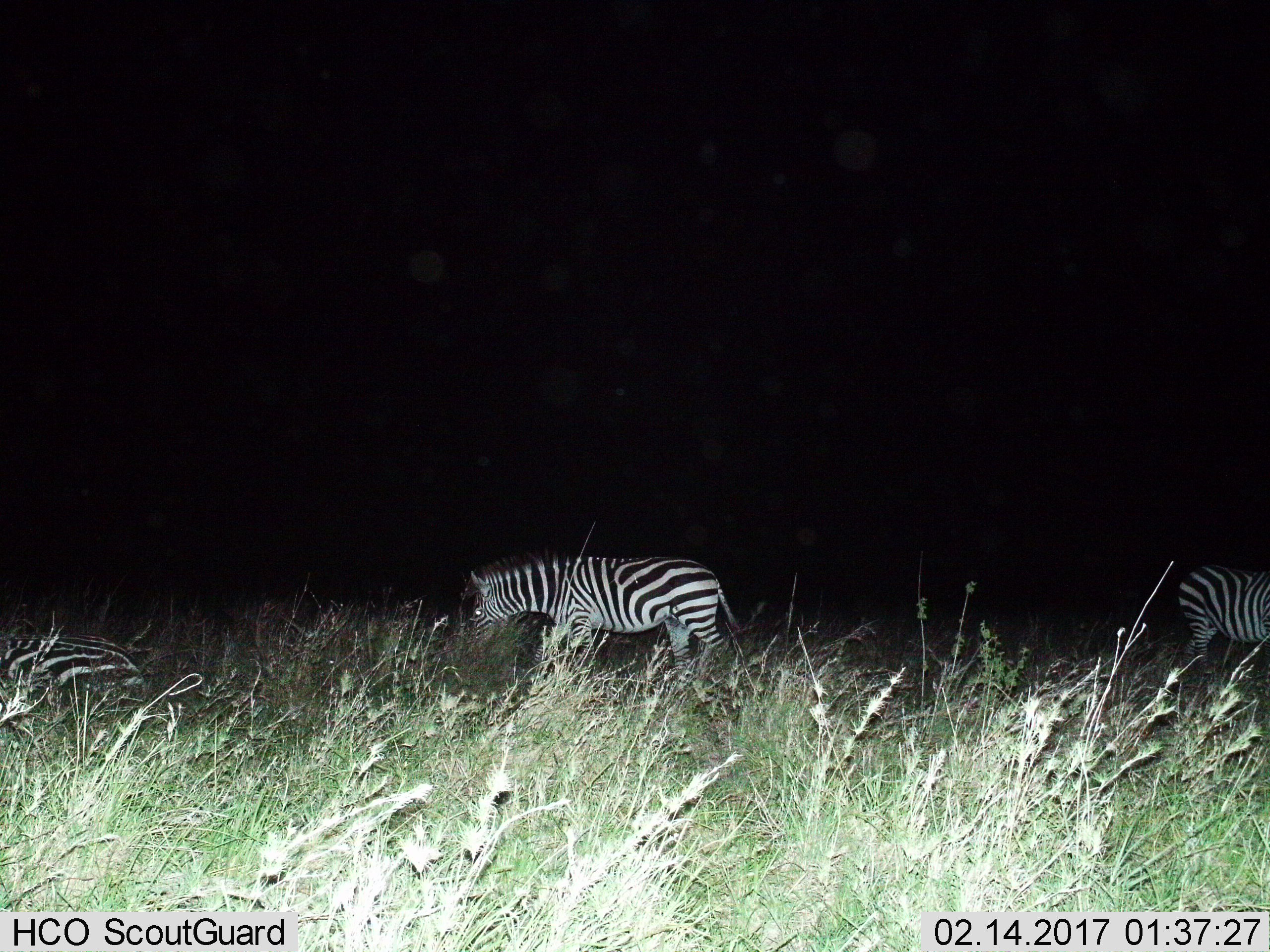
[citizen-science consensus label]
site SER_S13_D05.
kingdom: Animalia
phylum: Chordata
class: Mammalia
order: Perissodactyla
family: Equidae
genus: Equus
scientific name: Equus quagga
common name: plains zebra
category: zebraplains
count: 2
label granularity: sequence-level